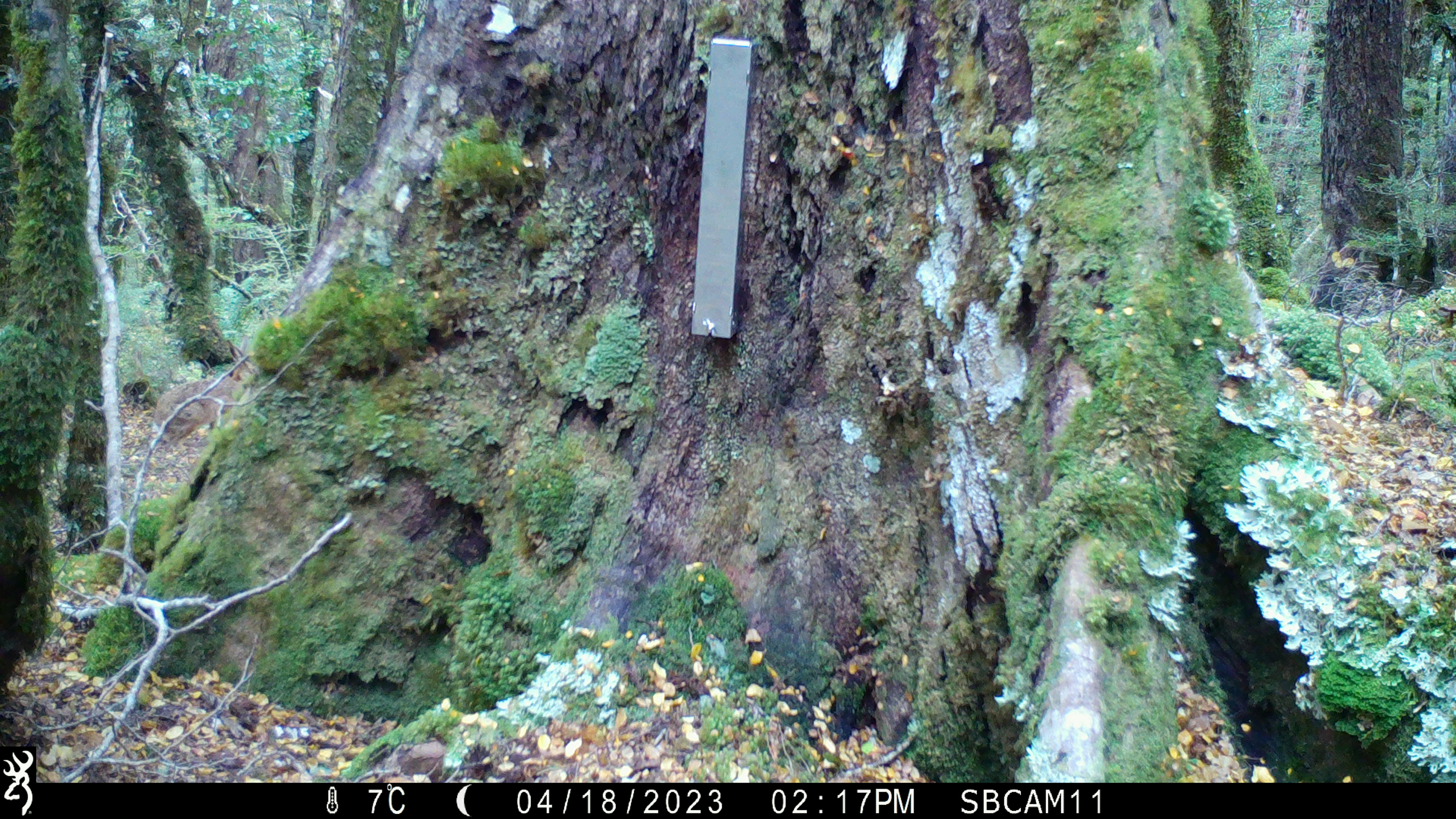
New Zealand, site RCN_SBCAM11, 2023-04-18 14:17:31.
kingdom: Animalia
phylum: Chordata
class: Mammalia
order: Lagomorpha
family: Leporidae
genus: Lepus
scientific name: Lepus europaeus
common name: brown hare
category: hare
Hare (brown hare) (Lepus europaeus).